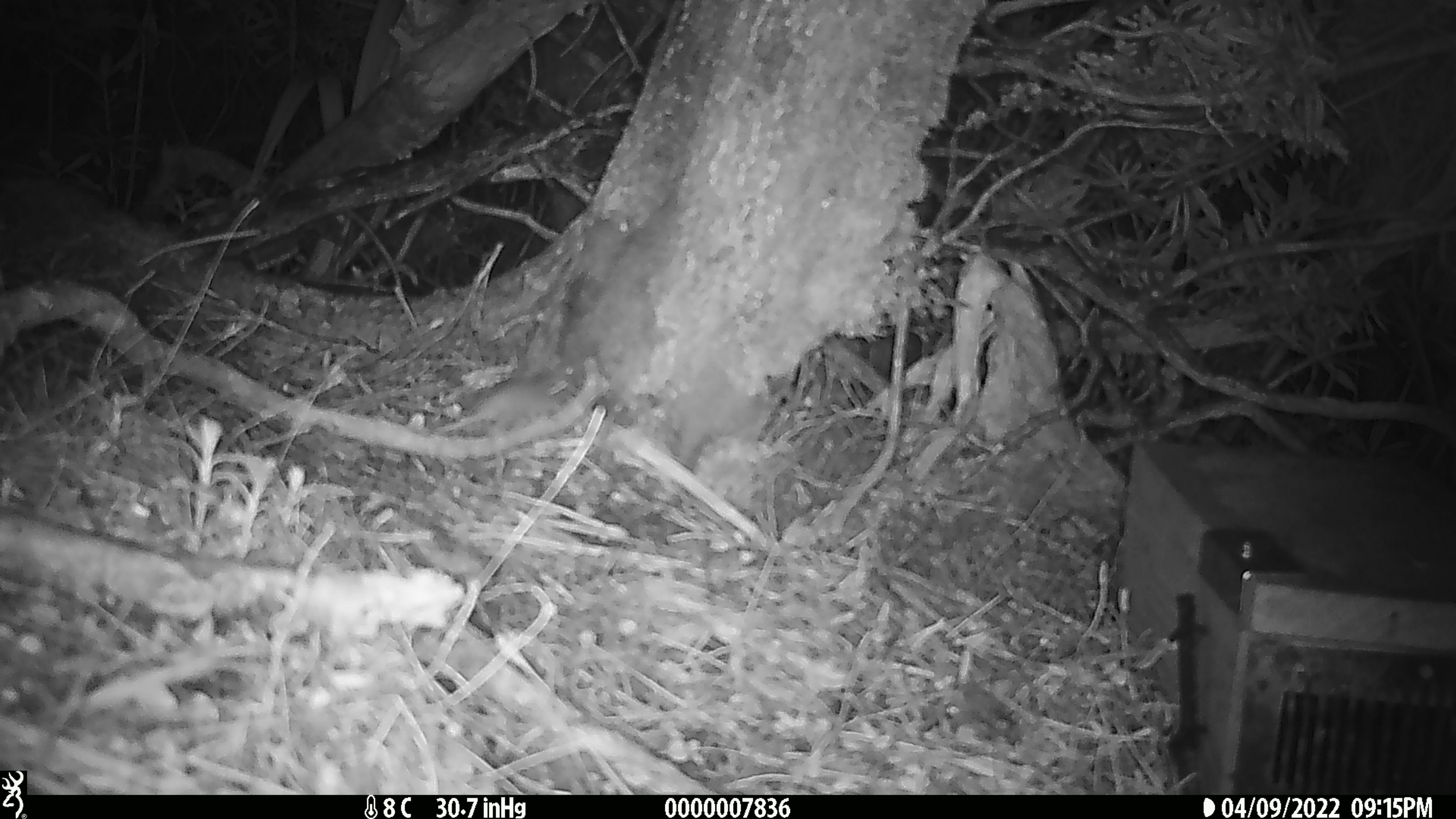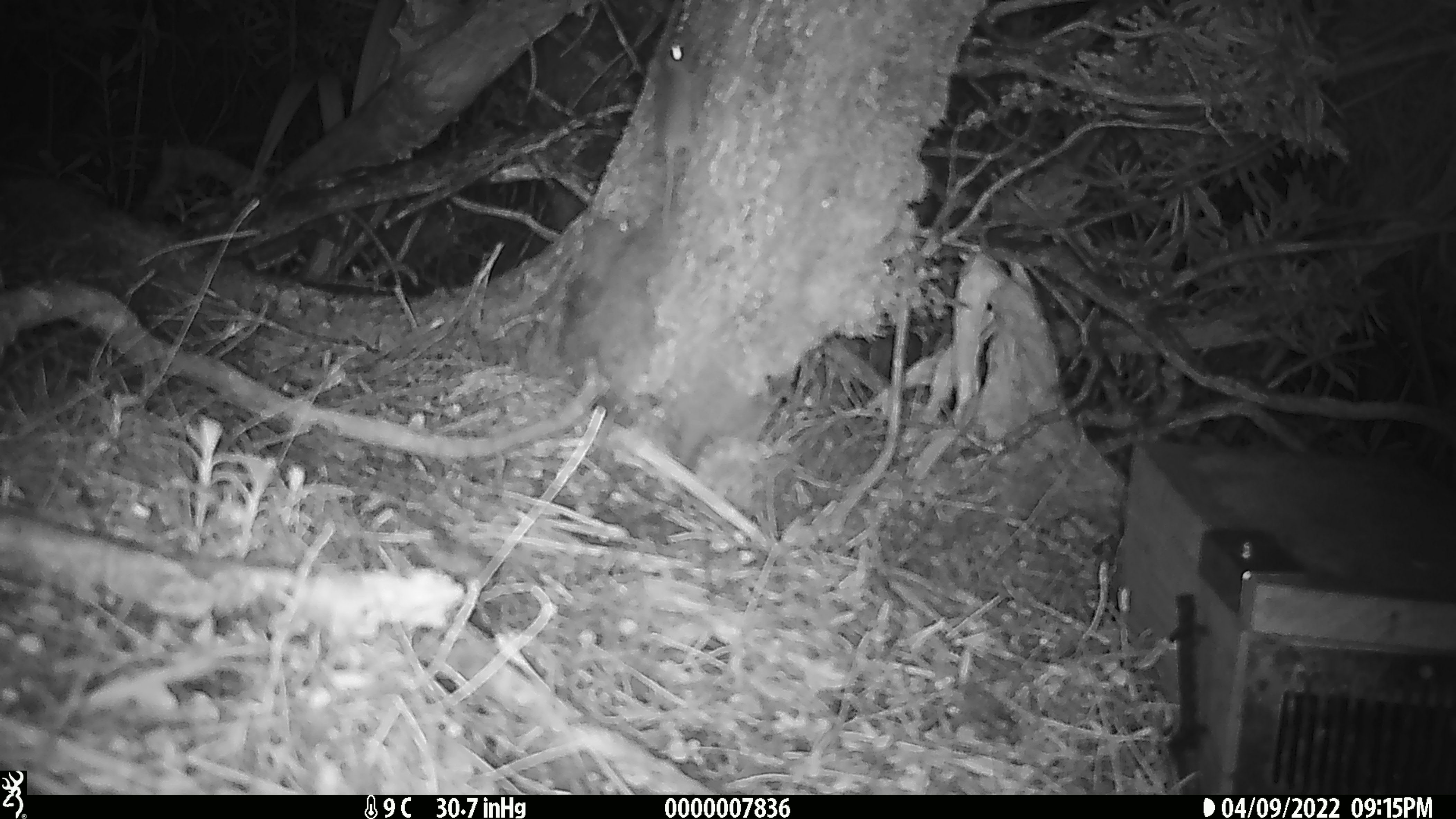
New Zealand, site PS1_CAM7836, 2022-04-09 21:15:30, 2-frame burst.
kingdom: Animalia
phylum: Chordata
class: Mammalia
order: Rodentia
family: Muridae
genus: Mus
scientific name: Mus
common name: mouse